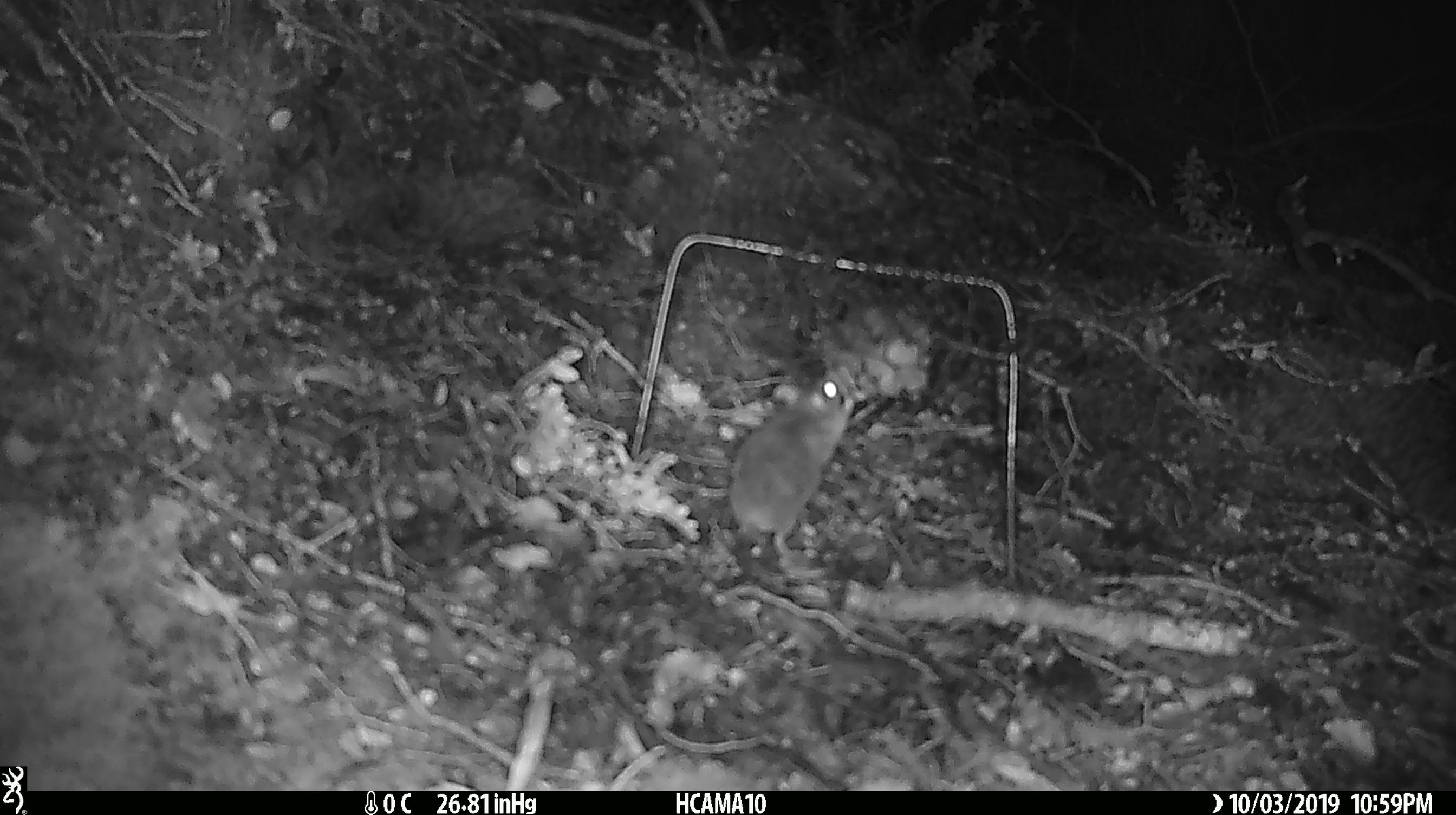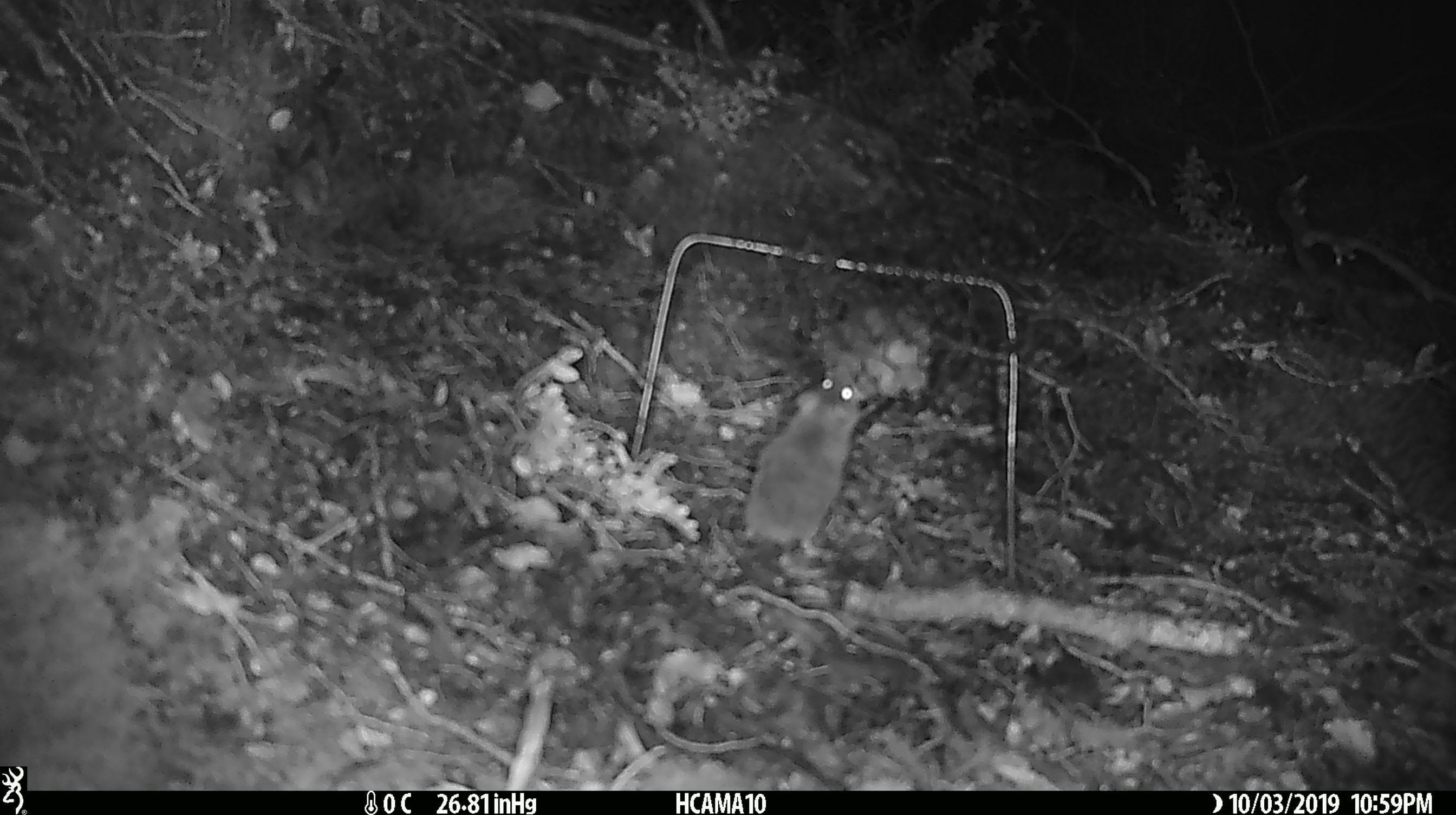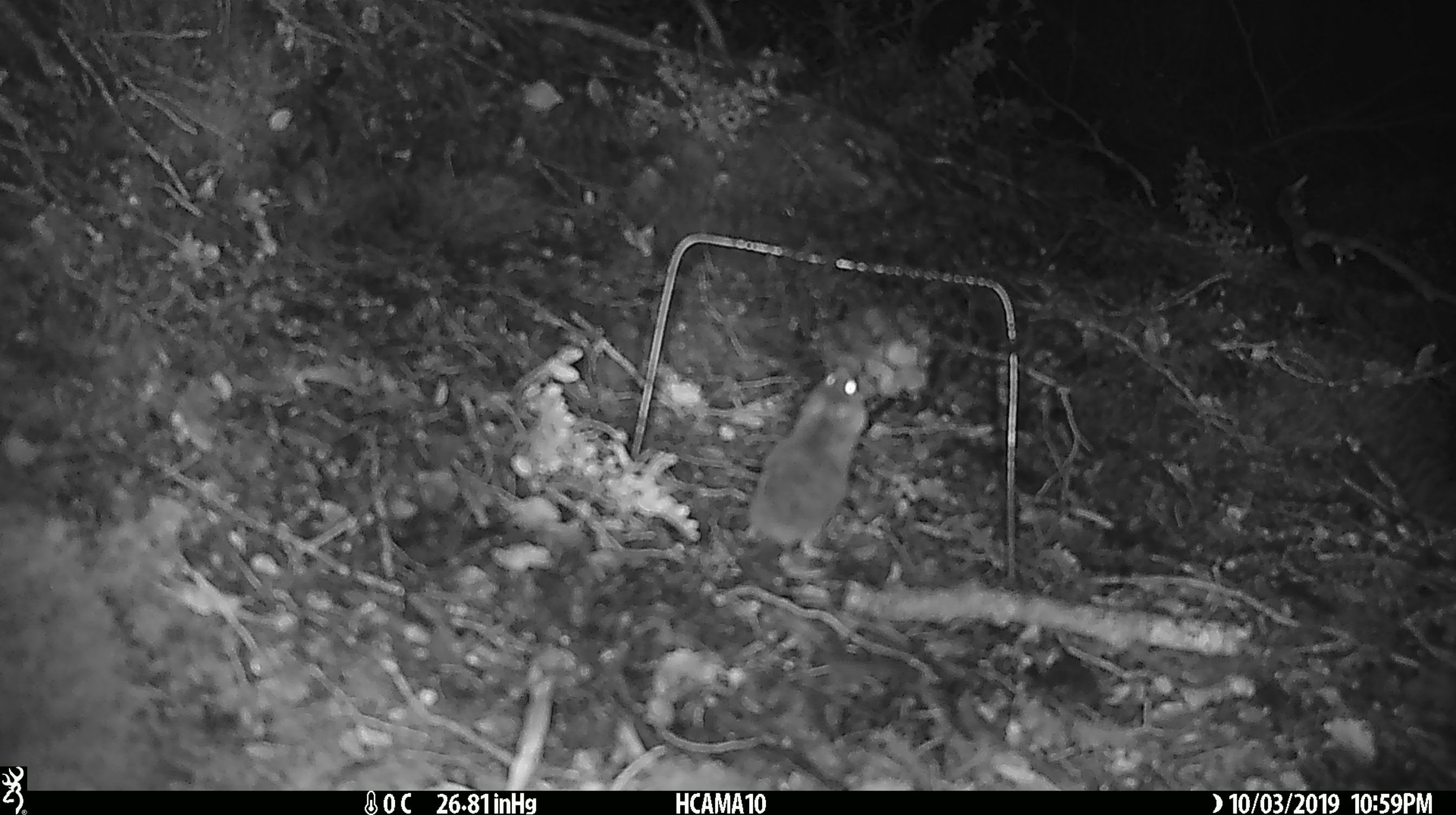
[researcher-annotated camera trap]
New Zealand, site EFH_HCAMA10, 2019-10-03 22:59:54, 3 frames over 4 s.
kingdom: Animalia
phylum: Chordata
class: Mammalia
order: Rodentia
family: Muridae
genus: Mus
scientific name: Mus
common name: mouse